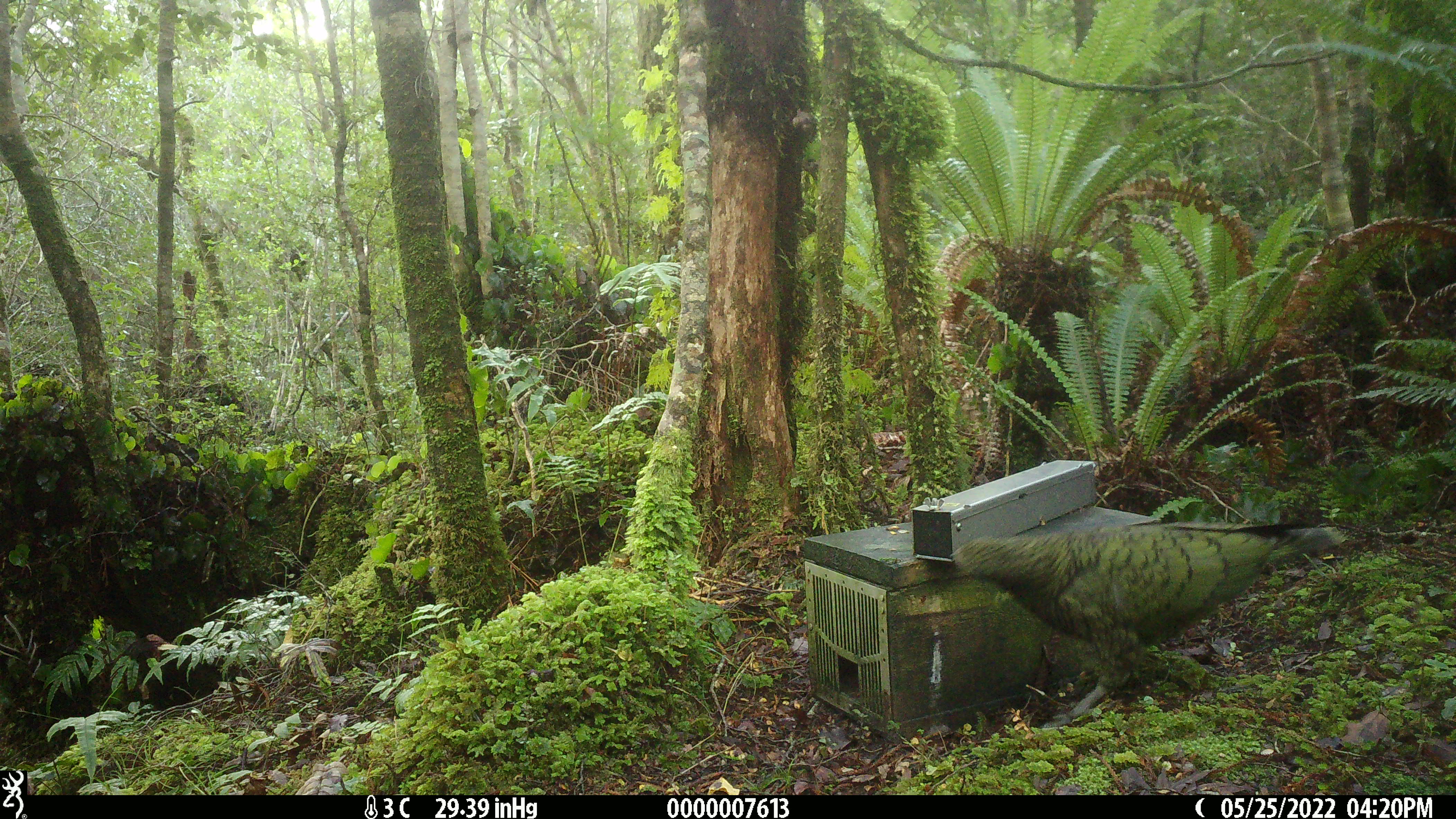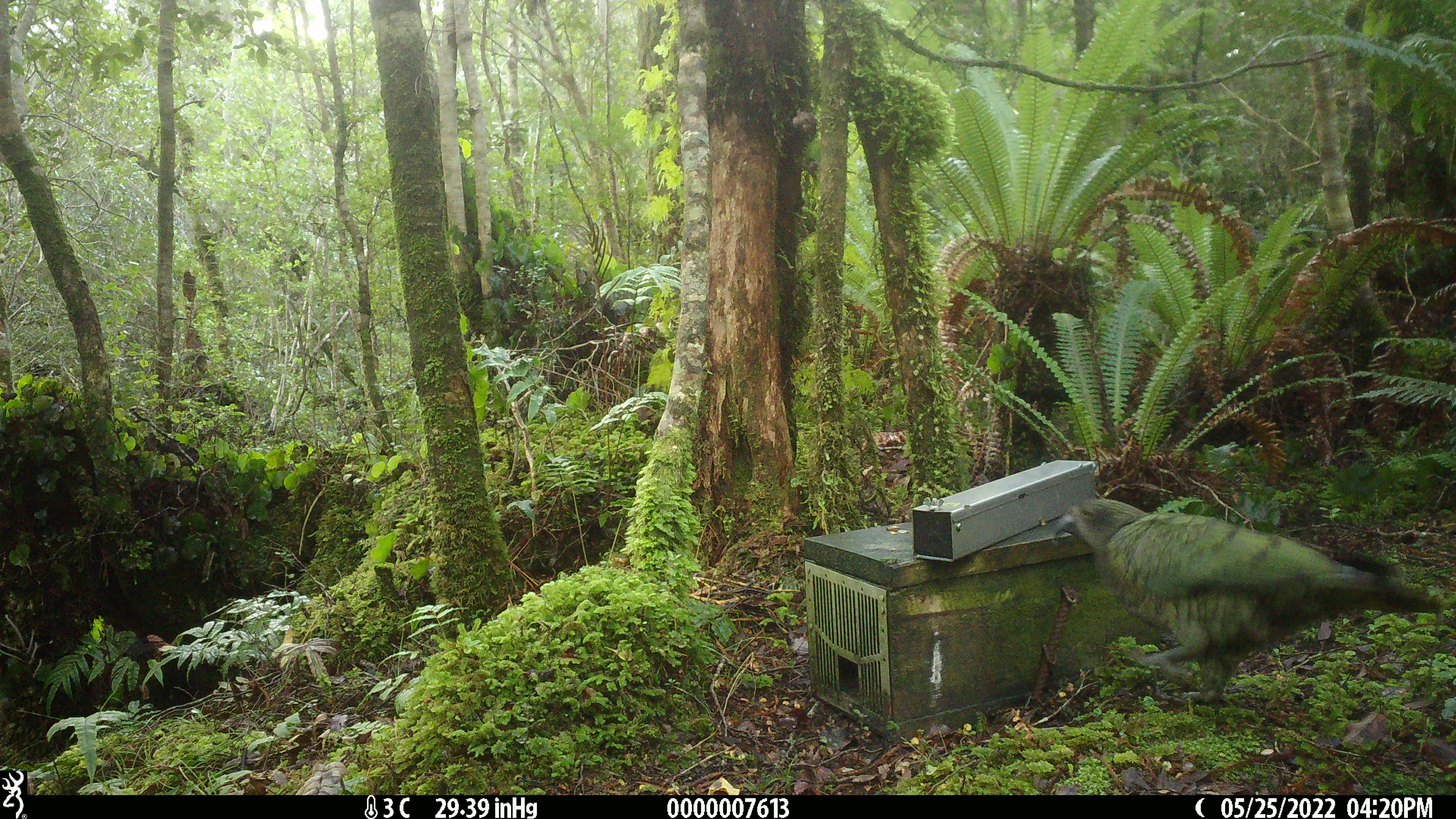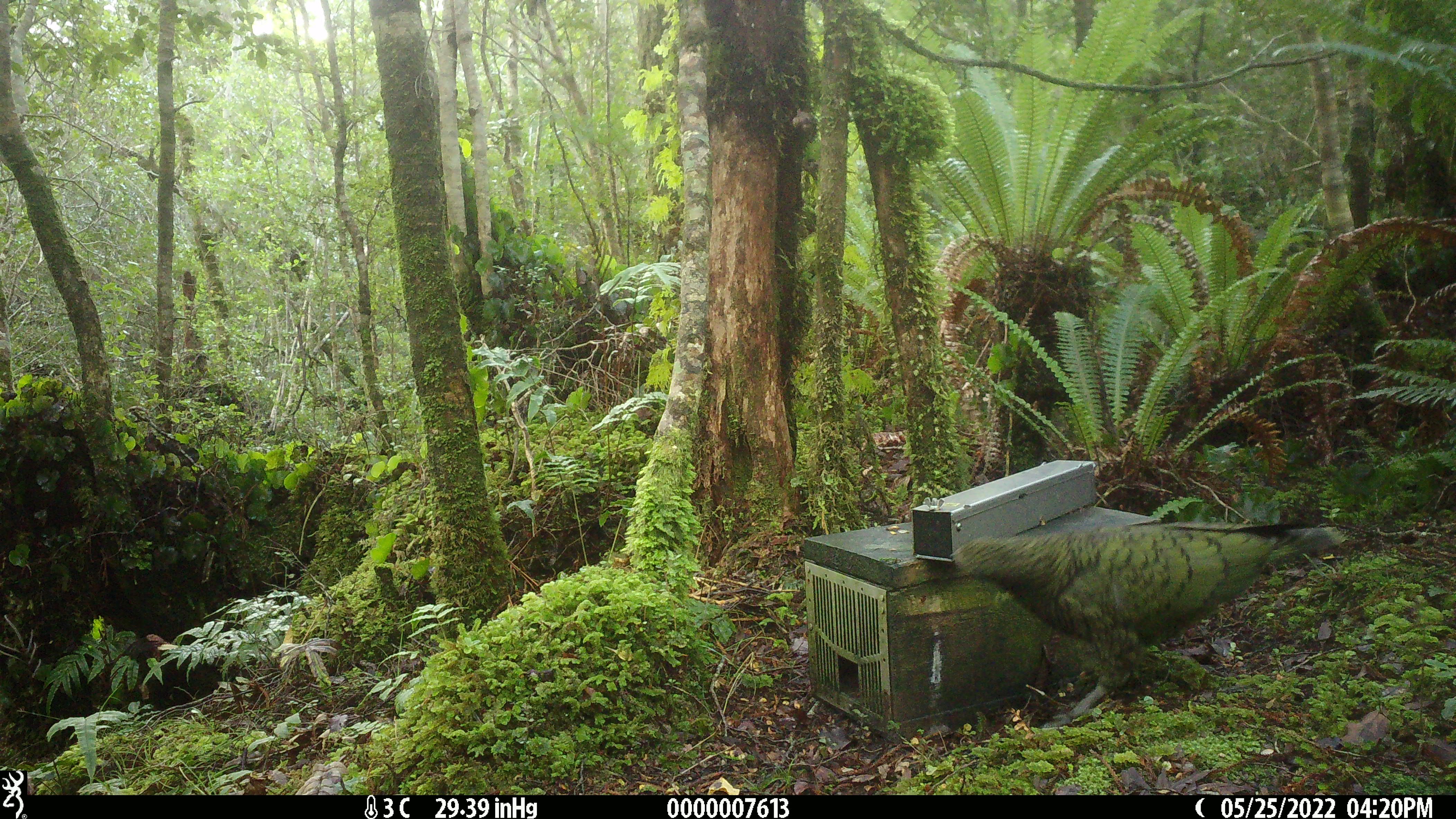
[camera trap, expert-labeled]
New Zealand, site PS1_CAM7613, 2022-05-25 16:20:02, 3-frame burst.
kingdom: Animalia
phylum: Chordata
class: Aves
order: Psittaciformes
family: Strigopidae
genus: Nestor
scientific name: Nestor notabilis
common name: kea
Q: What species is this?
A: Kea (Nestor notabilis).